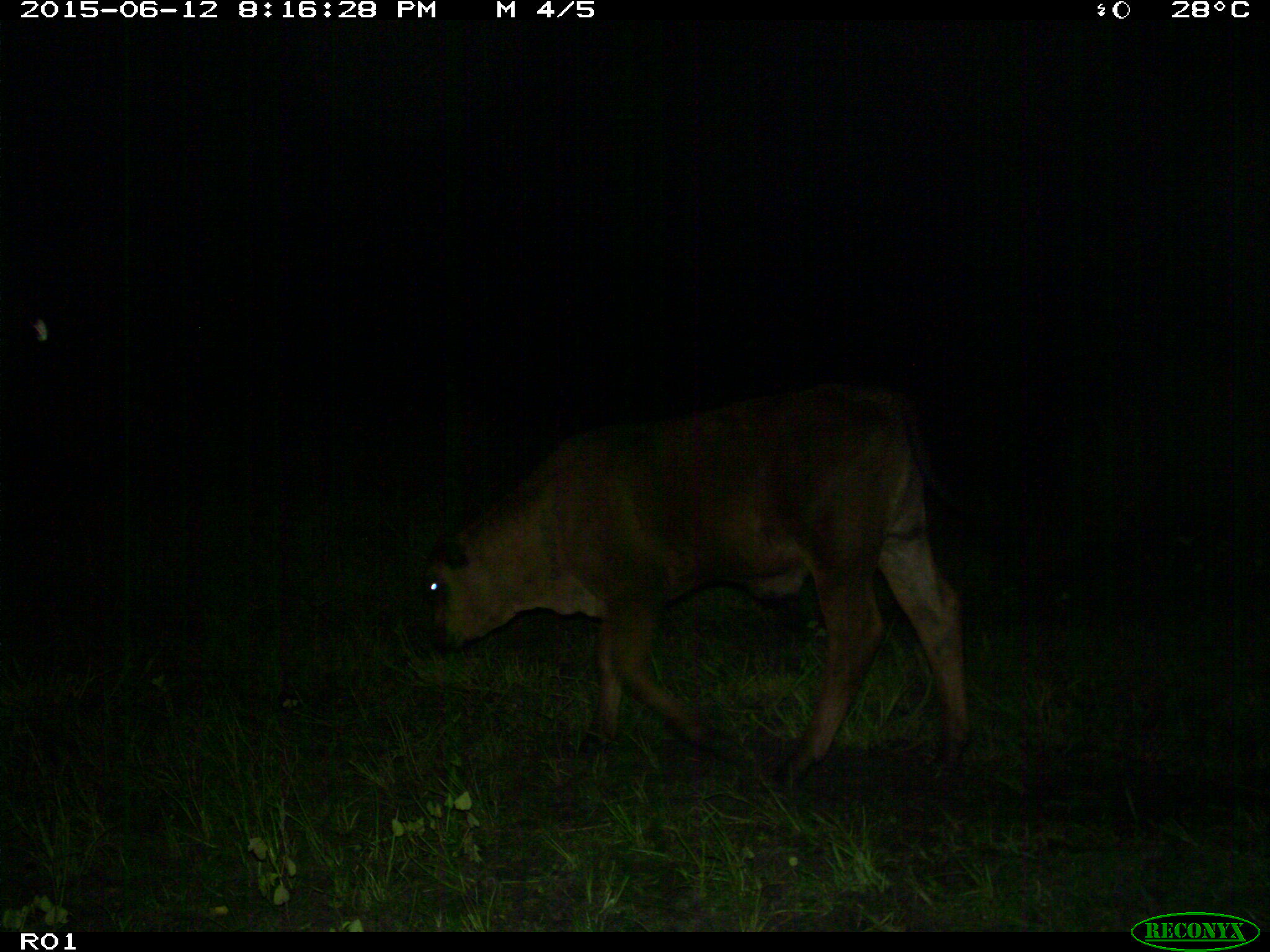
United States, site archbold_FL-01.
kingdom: Animalia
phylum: Chordata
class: Mammalia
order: Artiodactyla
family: Bovidae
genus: Bos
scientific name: Bos taurus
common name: domestic cow